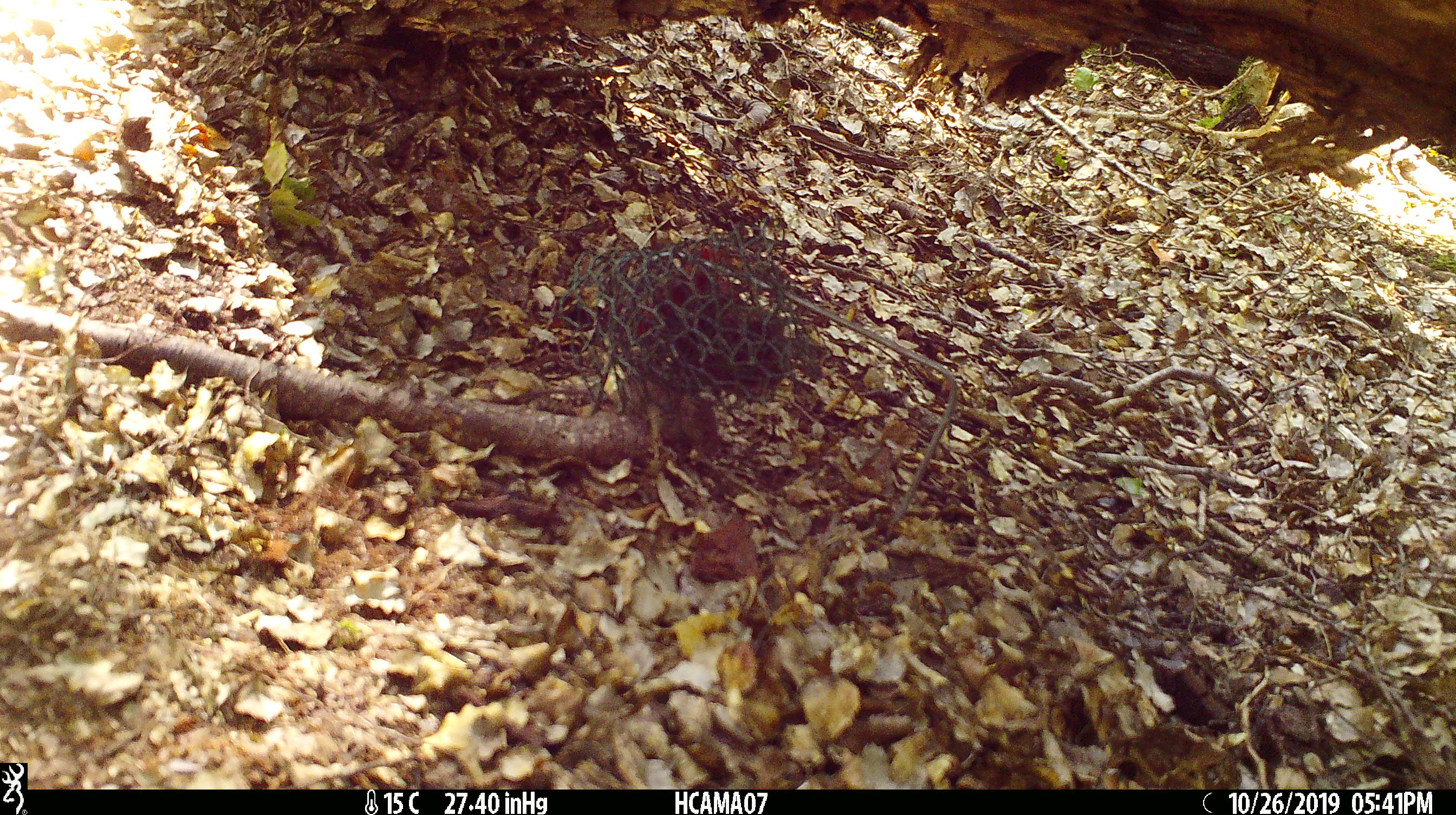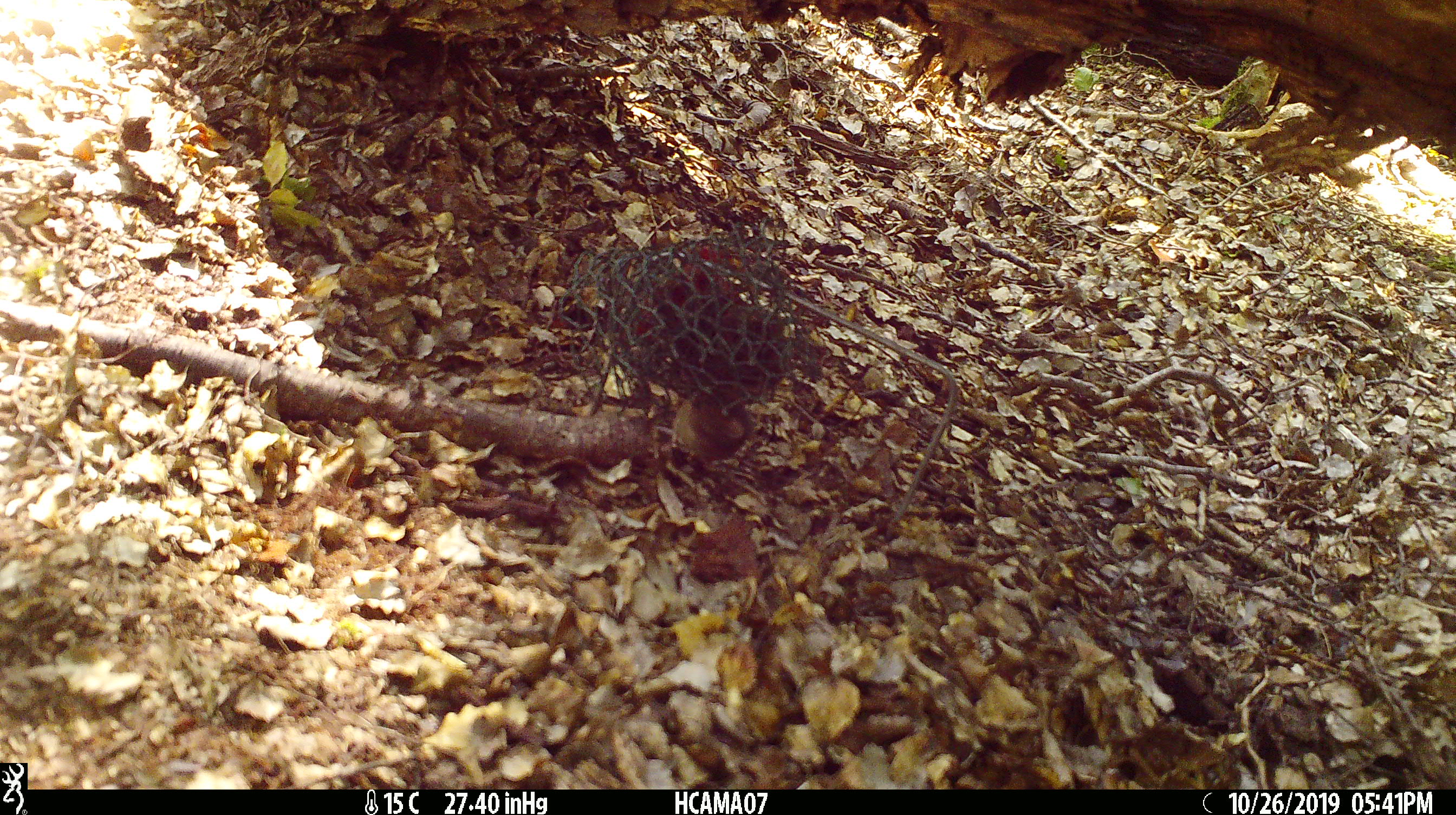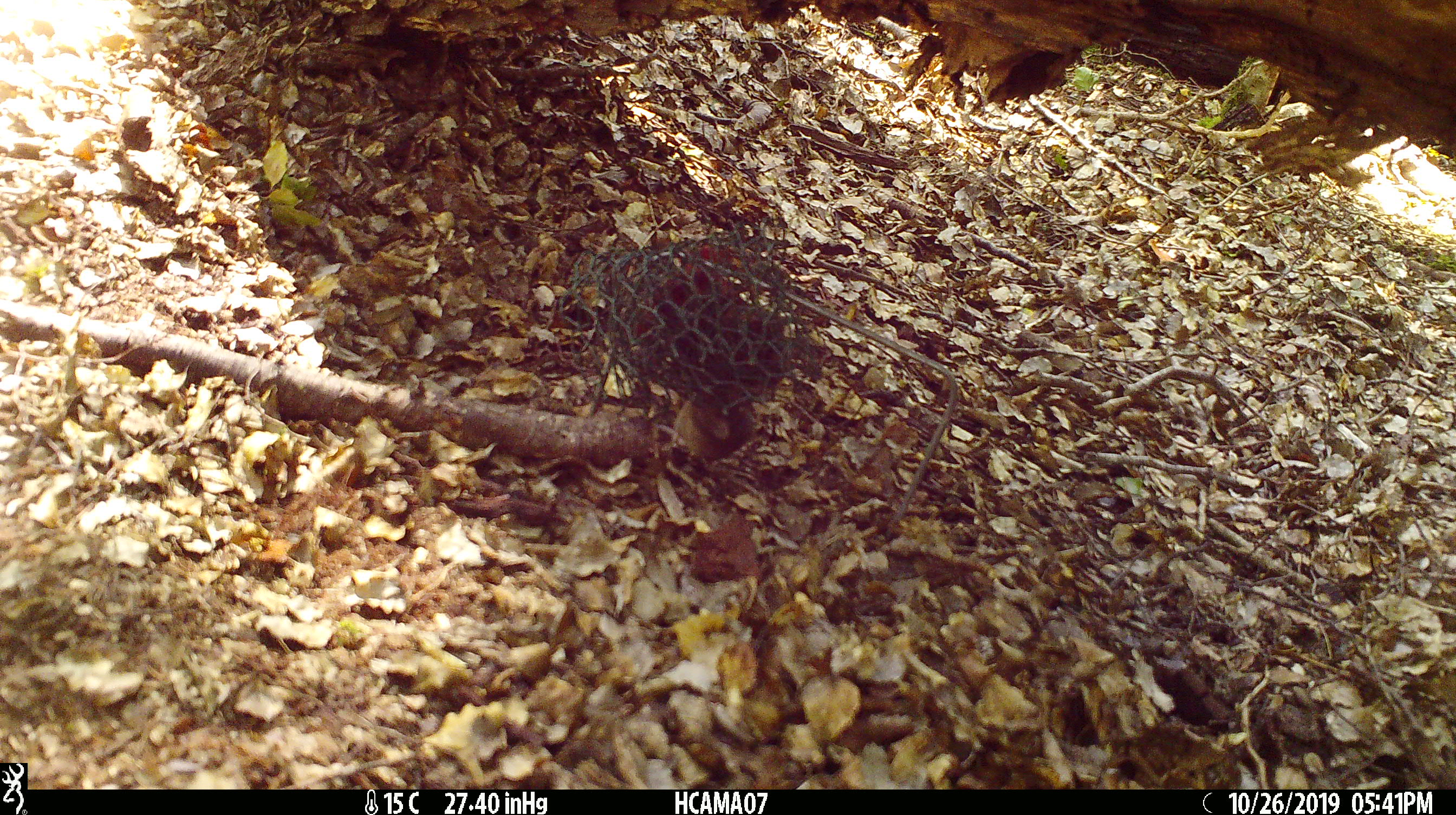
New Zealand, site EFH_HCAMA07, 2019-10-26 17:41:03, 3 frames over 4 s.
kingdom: Animalia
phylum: Chordata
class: Mammalia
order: Rodentia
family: Muridae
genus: Mus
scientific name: Mus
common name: mouse